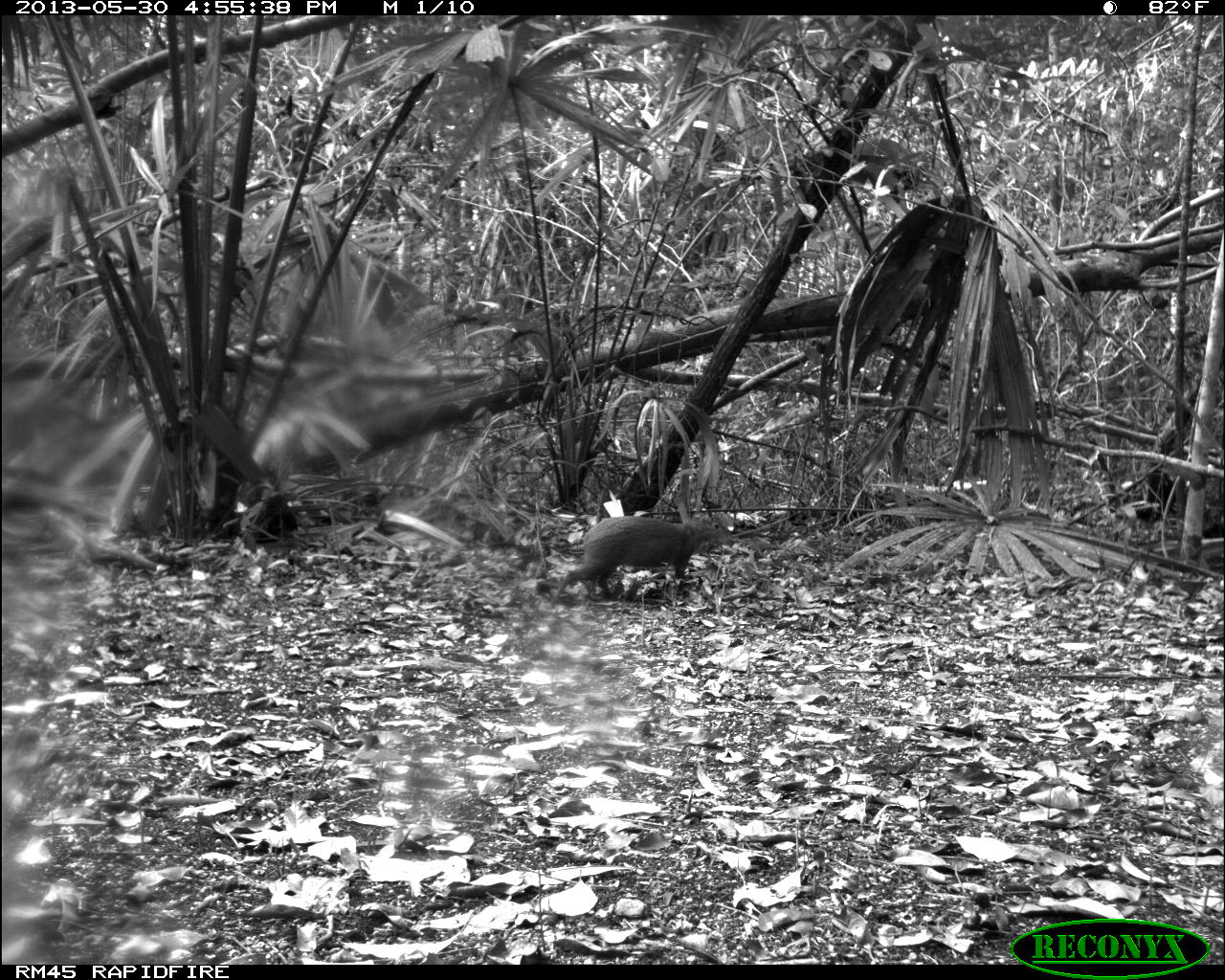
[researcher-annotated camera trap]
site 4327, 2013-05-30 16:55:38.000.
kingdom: Animalia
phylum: Chordata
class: Mammalia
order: Rodentia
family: Dasyproctidae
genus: Dasyprocta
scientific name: Dasyprocta punctata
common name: central american agouti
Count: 1.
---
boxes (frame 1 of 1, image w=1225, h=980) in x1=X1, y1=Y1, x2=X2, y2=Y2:
dasyprocta punctata: x1=547, y1=514, x2=740, y2=604